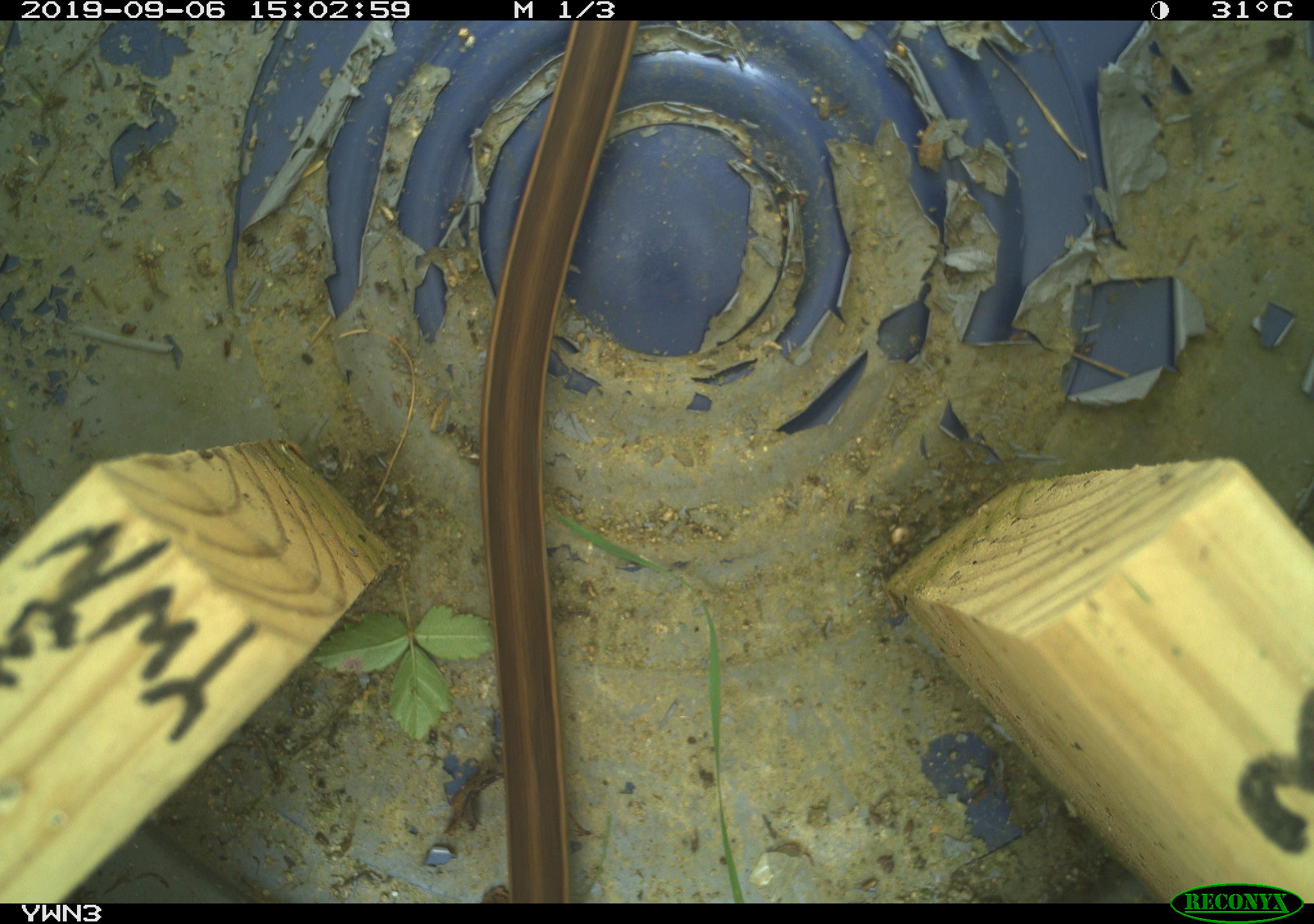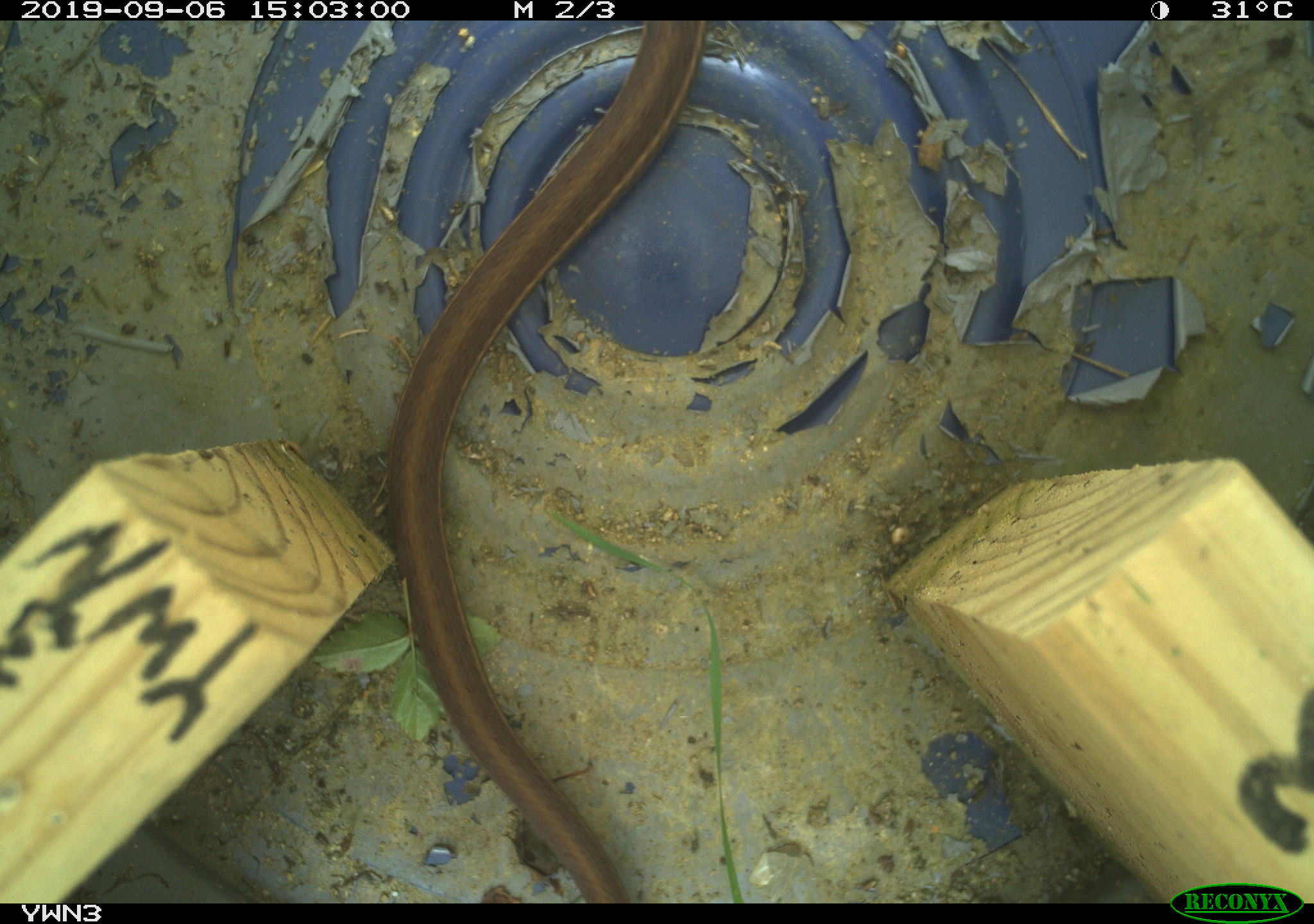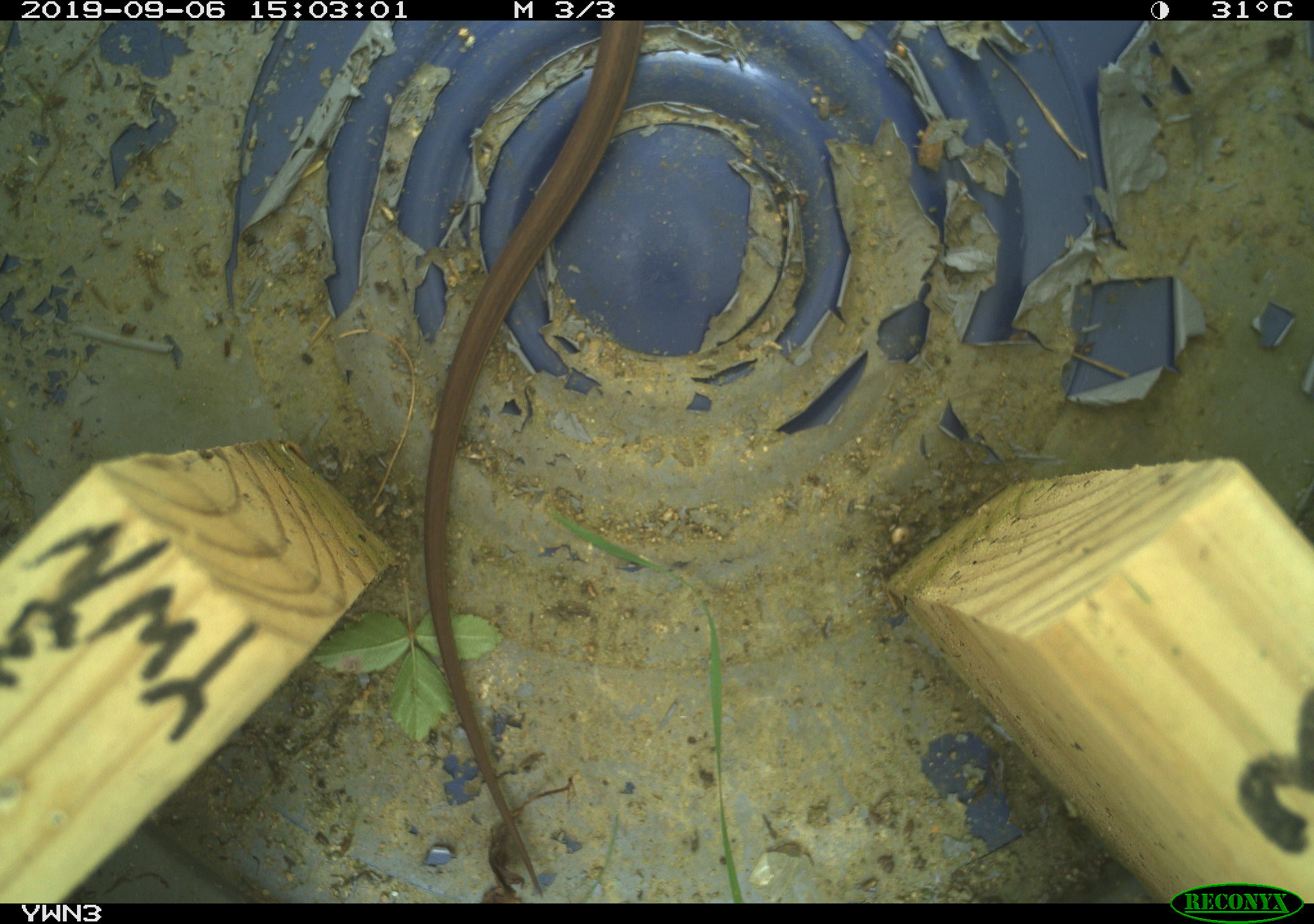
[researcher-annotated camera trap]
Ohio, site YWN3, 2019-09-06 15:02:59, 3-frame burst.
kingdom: Animalia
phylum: Chordata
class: Reptilia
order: Squamata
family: Colubridae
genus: Thamnophis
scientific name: Thamnophis sirtalis sirtalis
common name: eastern gartersnake